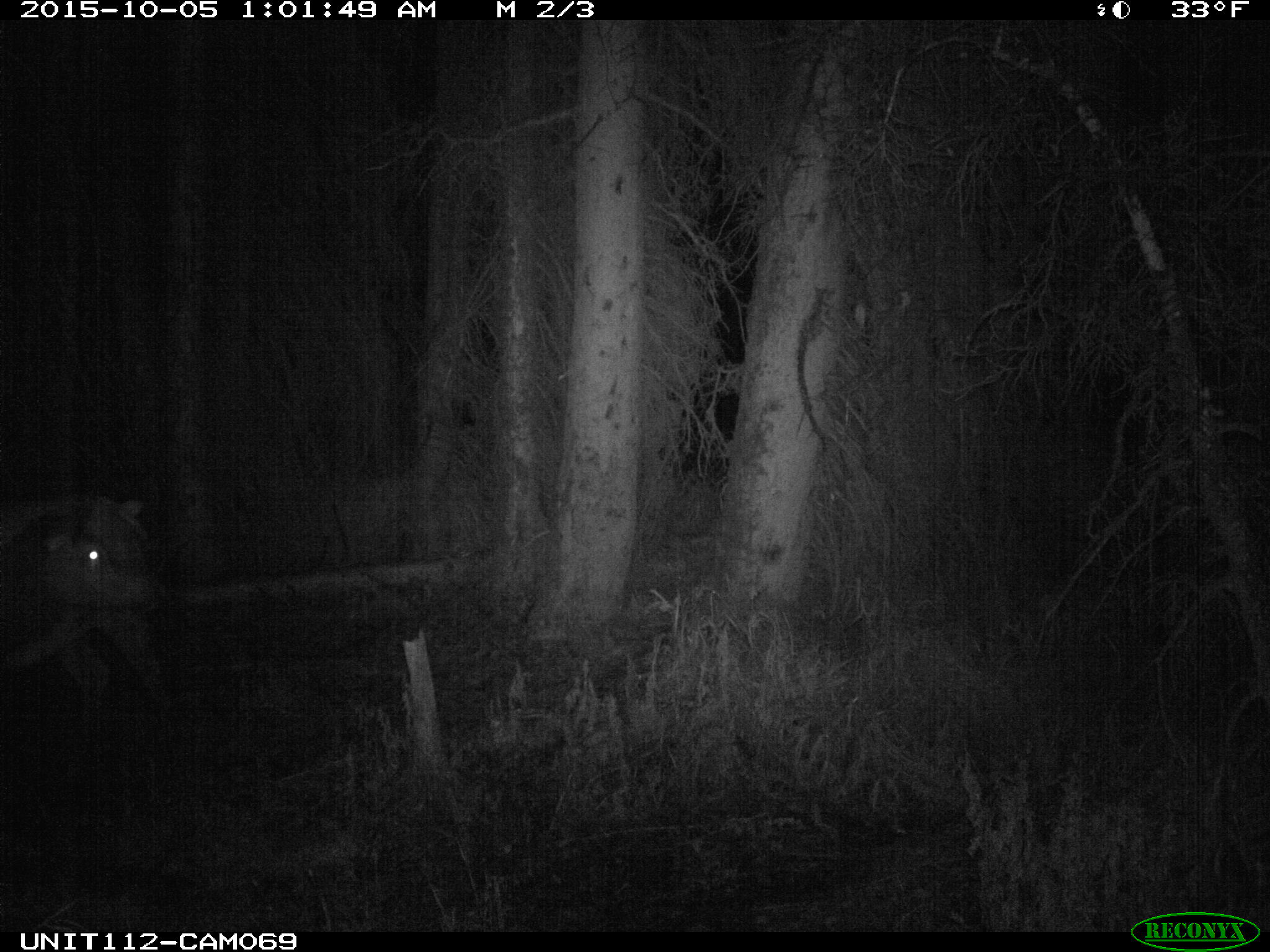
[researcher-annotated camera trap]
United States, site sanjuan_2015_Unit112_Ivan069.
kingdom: Animalia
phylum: Chordata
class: Mammalia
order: Artiodactyla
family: Cervidae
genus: Cervus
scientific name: Cervus elaphus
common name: red deer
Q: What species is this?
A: Cervus elaphus (red deer).